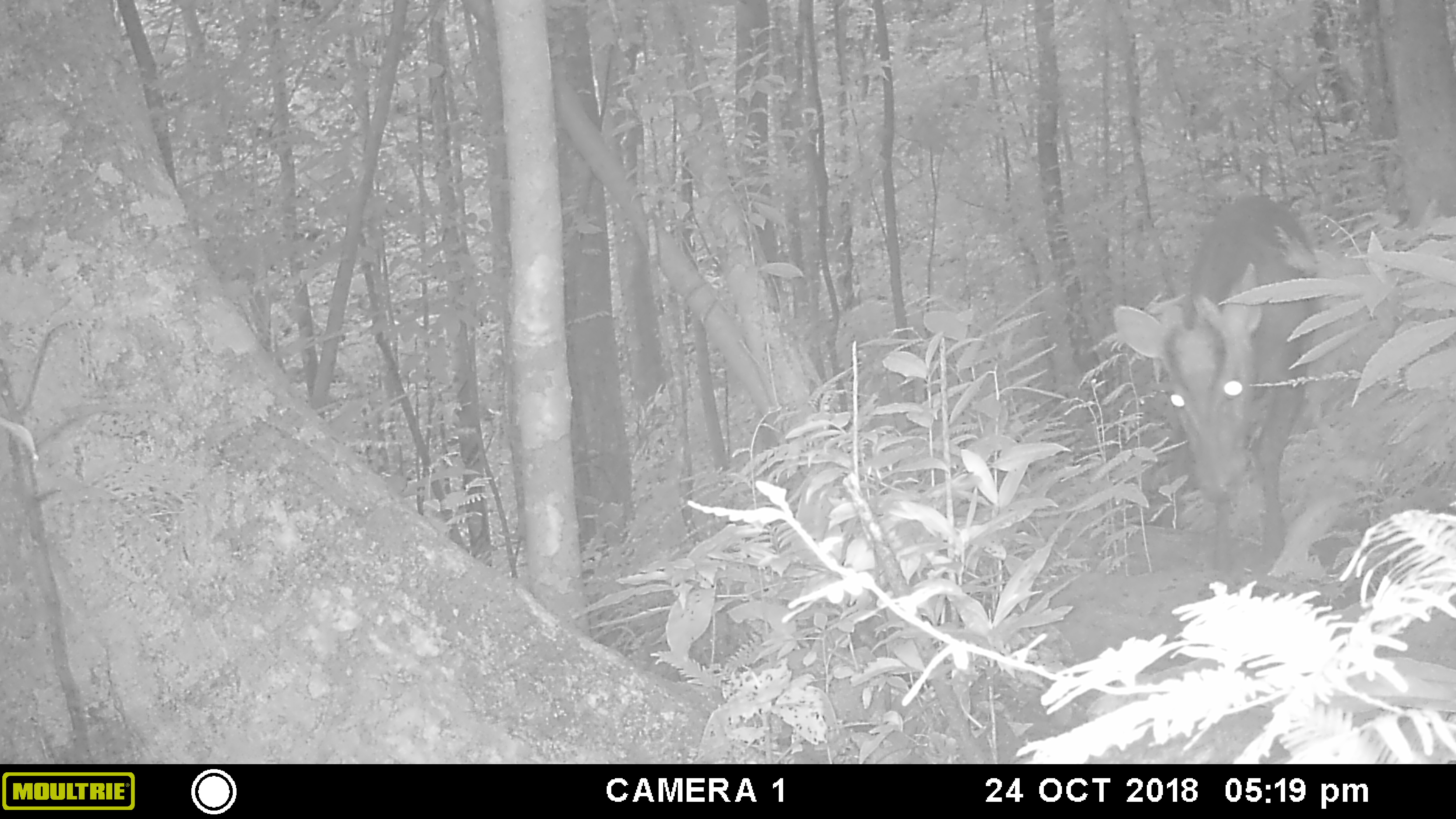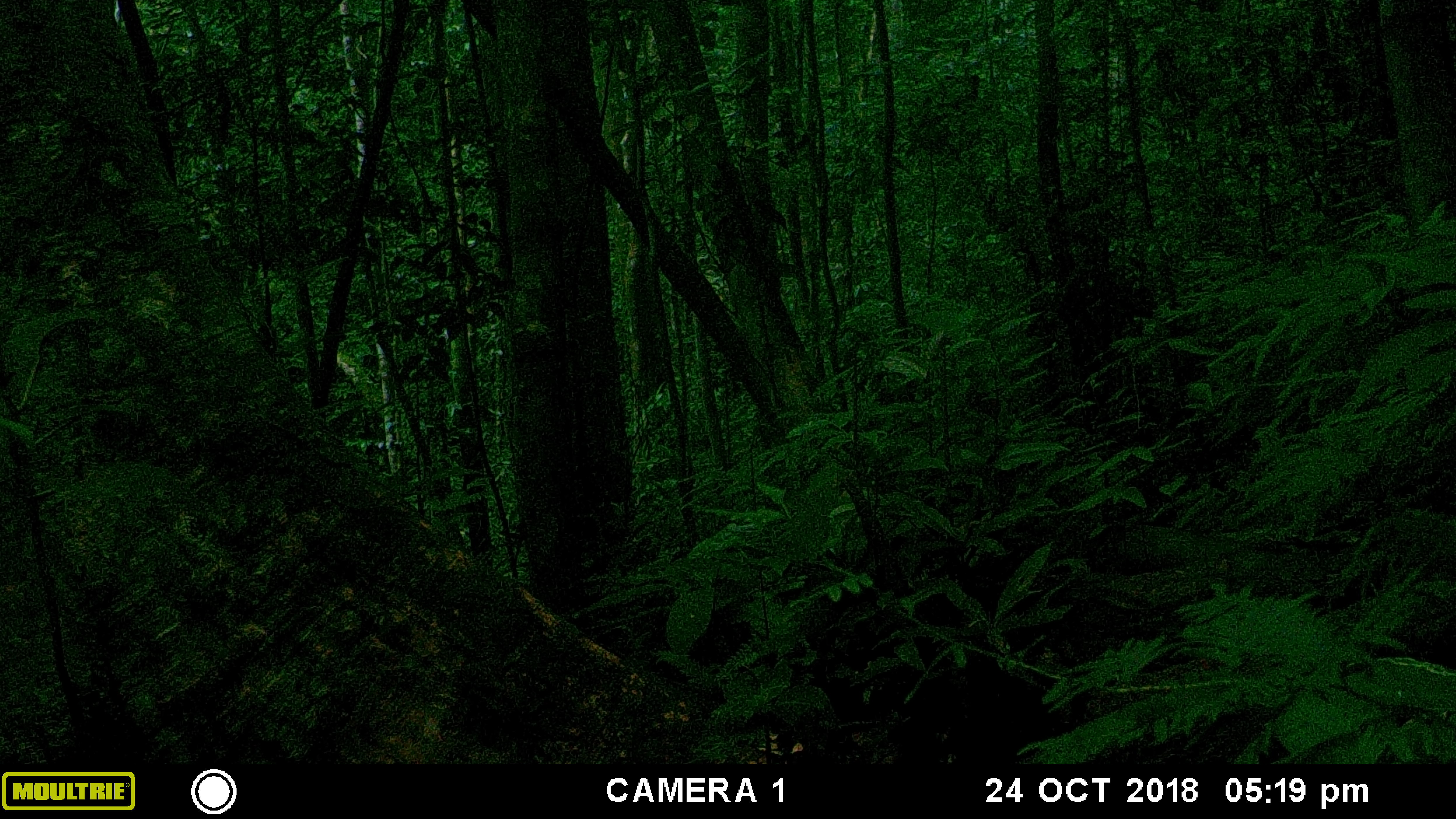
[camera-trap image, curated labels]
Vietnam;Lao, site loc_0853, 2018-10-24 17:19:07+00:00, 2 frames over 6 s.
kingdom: Animalia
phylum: Chordata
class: Mammalia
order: Artiodactyla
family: Cervidae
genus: Muntiacus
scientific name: Muntiacus rooseveltorum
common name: roosevelt's muntjac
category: roosevelts muntjac group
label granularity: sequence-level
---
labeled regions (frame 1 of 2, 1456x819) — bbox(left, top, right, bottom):
roosevelts muntjac group: bbox(1110, 194, 1318, 575)